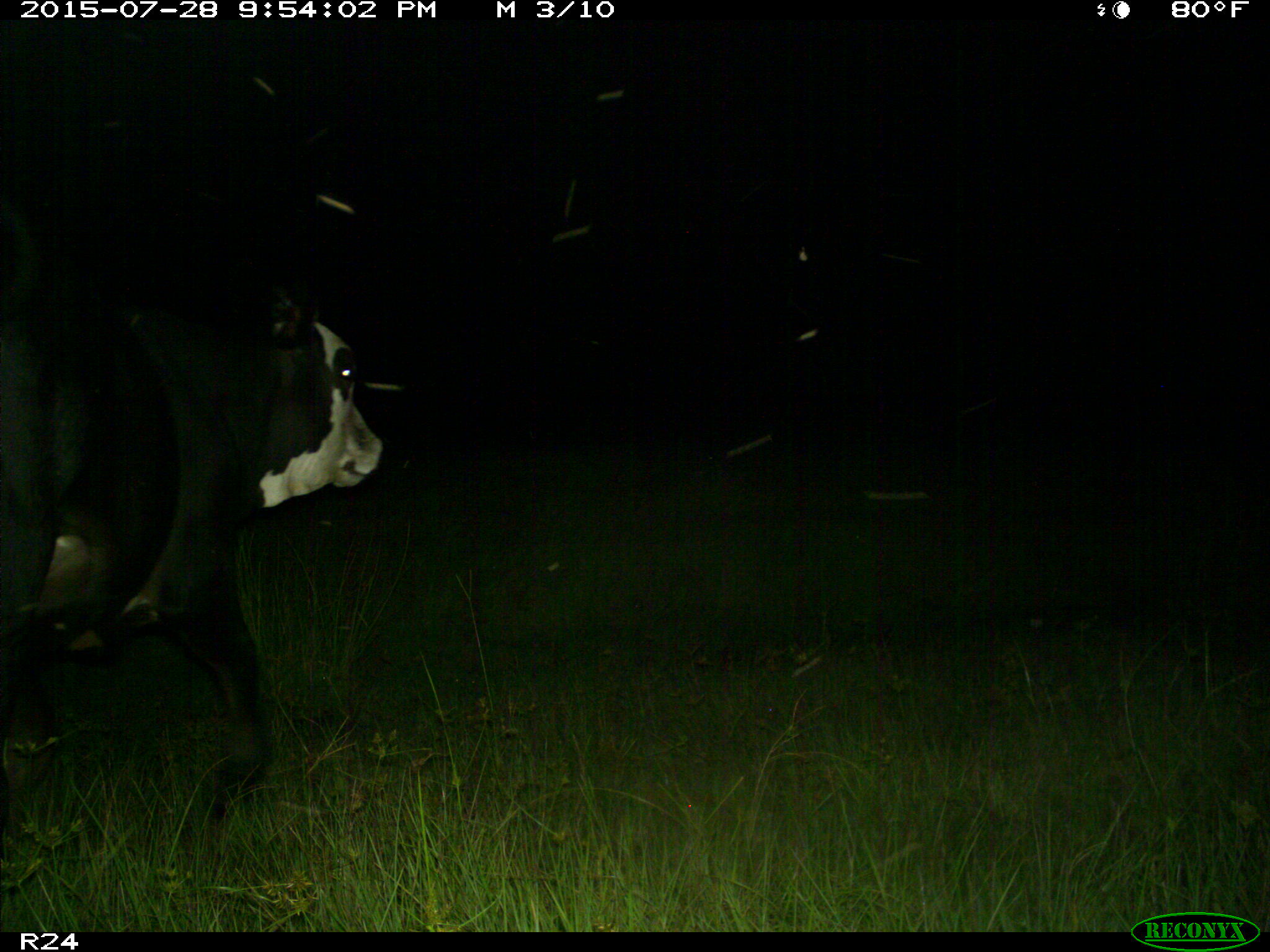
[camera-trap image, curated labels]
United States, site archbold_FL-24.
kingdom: Animalia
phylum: Chordata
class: Mammalia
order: Artiodactyla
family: Bovidae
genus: Bos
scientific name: Bos taurus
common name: domestic cow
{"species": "Bos taurus (domestic cow)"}